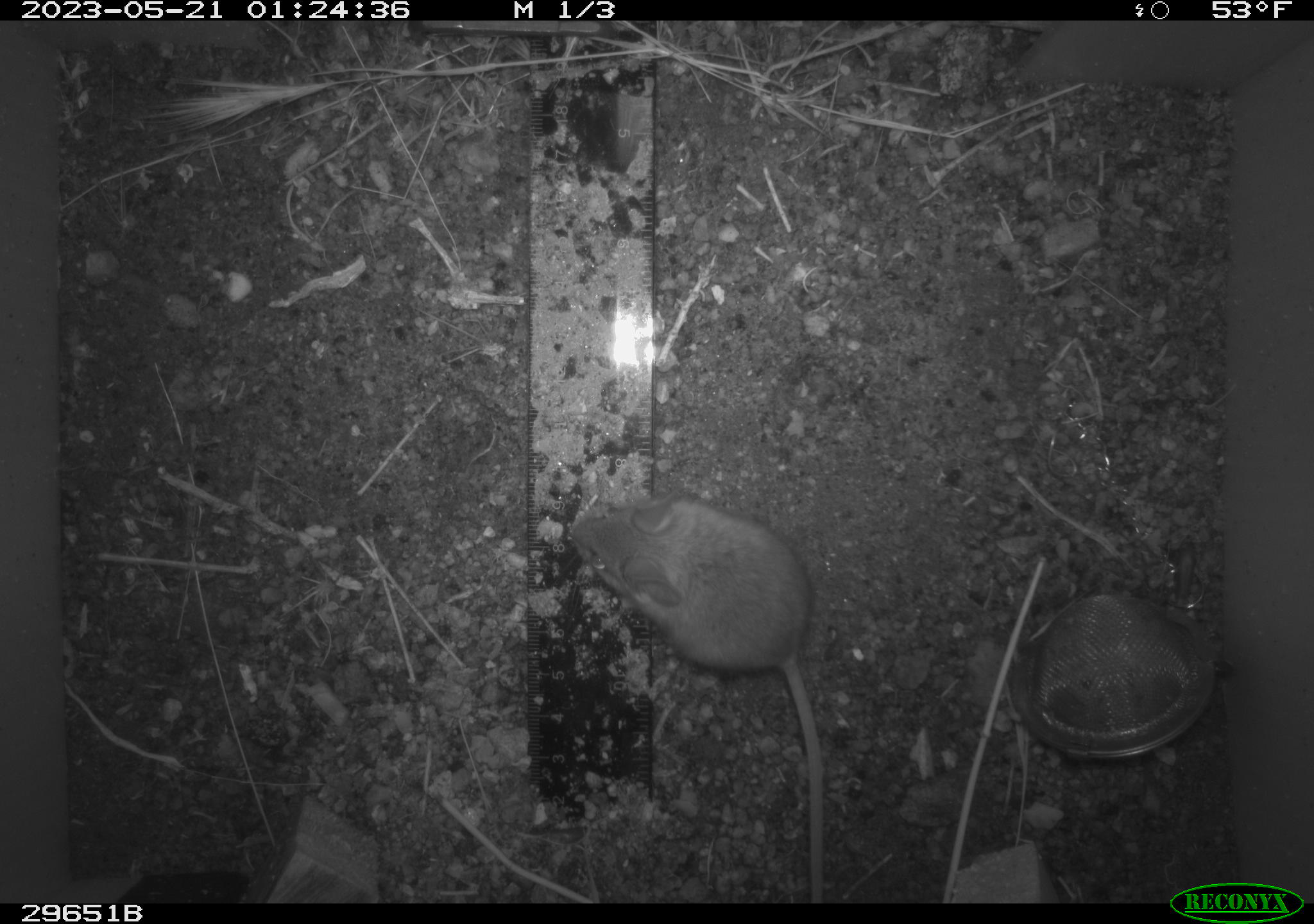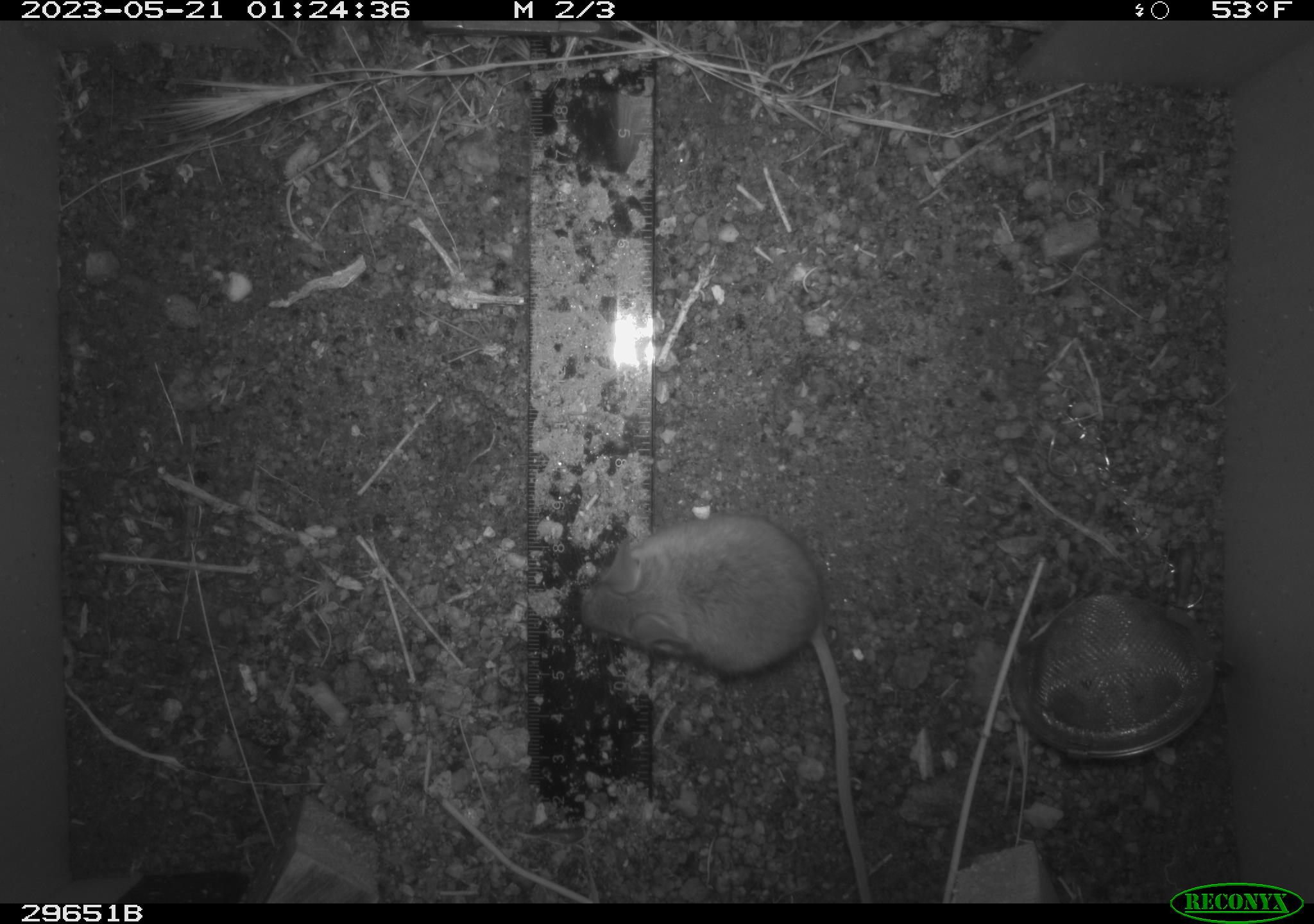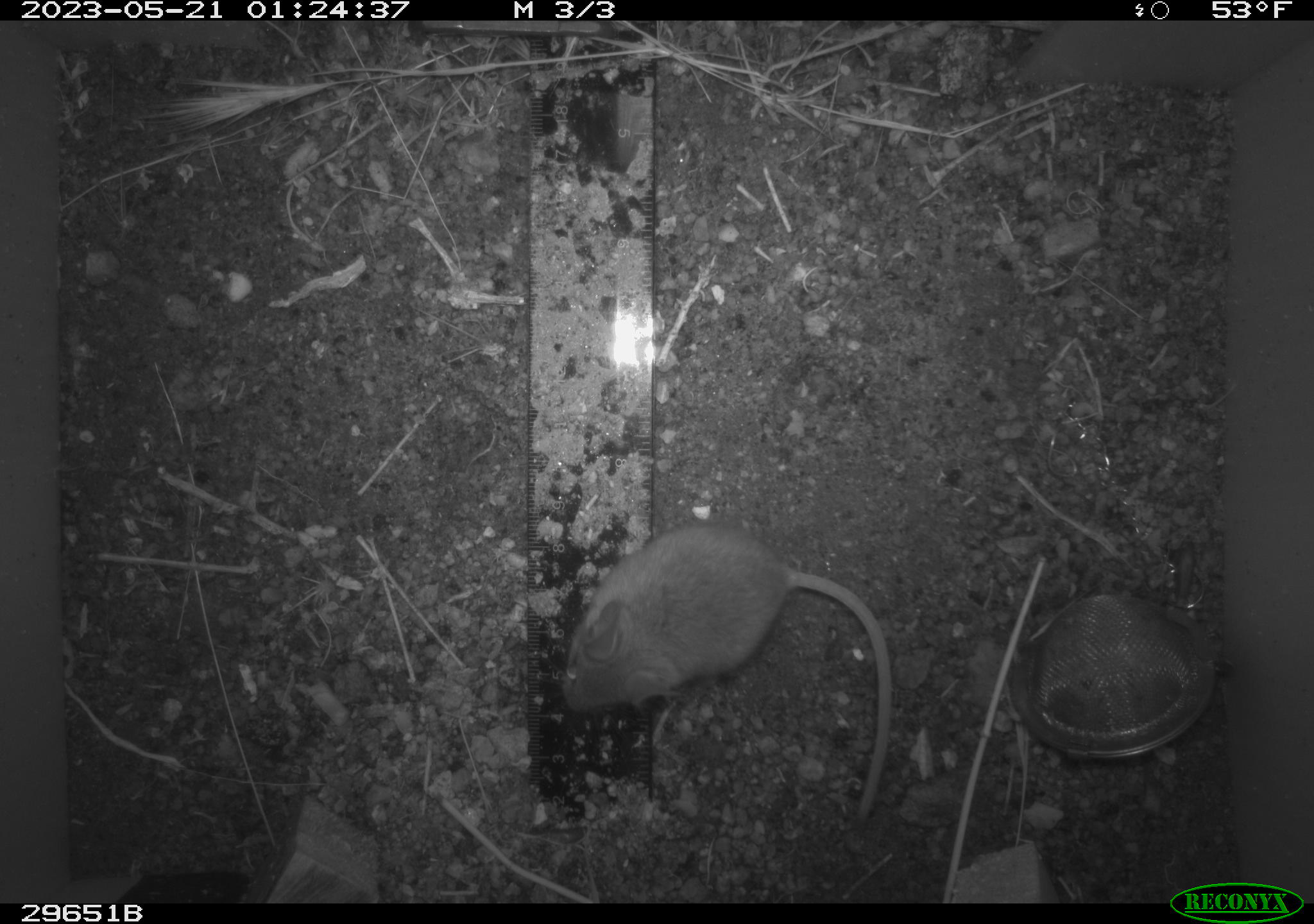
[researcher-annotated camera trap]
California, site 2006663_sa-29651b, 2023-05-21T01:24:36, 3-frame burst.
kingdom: Animalia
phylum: Chordata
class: Mammalia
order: Rodentia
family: Heteromyidae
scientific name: Heteromyidae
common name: kangaroo rats and pocket mice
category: heteromyidae family